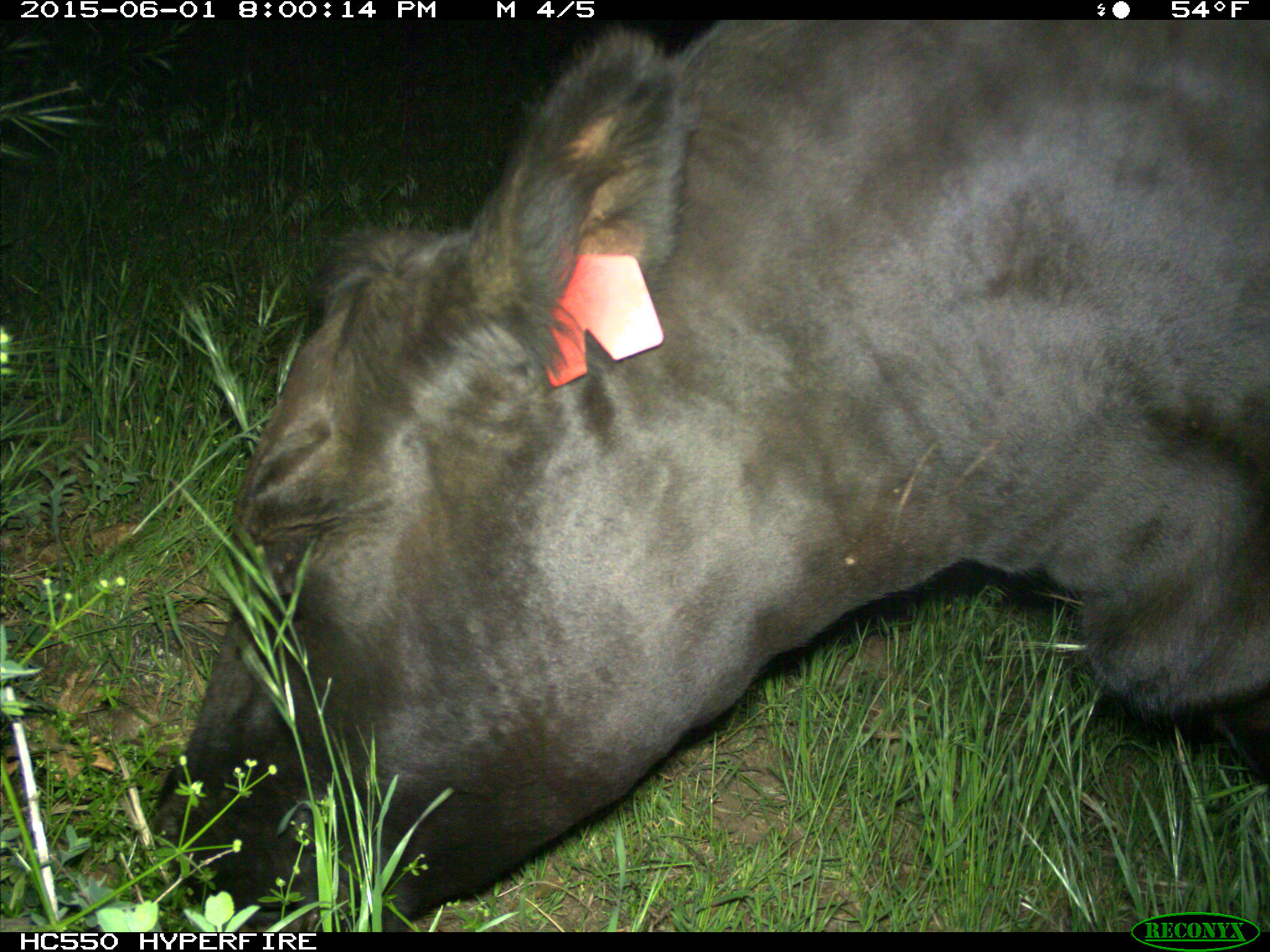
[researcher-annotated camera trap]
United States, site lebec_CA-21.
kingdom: Animalia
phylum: Chordata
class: Mammalia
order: Artiodactyla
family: Bovidae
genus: Bos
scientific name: Bos taurus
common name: domestic cow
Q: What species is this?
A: Bos taurus (domestic cow).